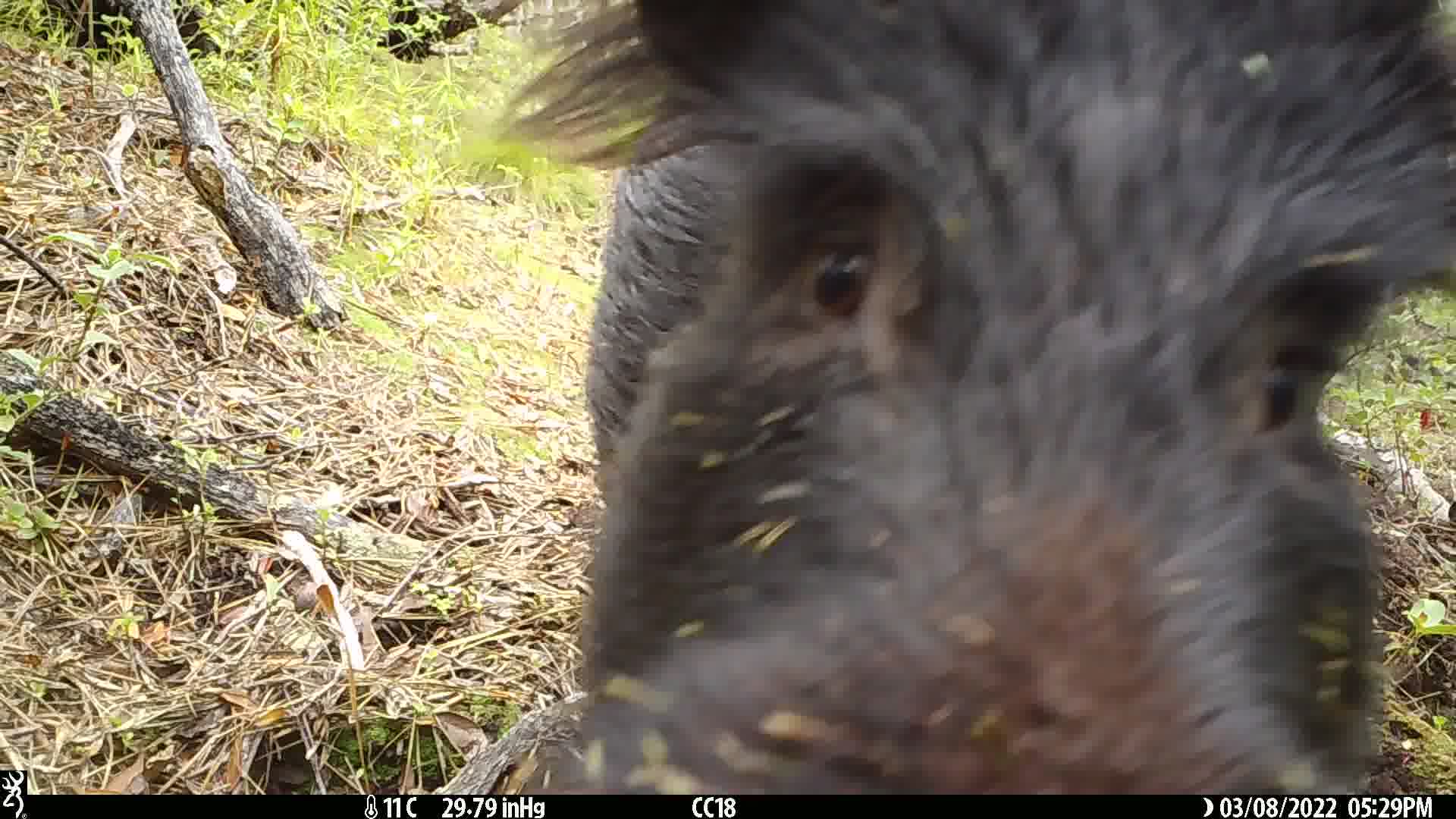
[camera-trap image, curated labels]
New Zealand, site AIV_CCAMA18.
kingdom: Animalia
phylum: Chordata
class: Mammalia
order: Artiodactyla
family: Suidae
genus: Sus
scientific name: Sus scrofa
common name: pig